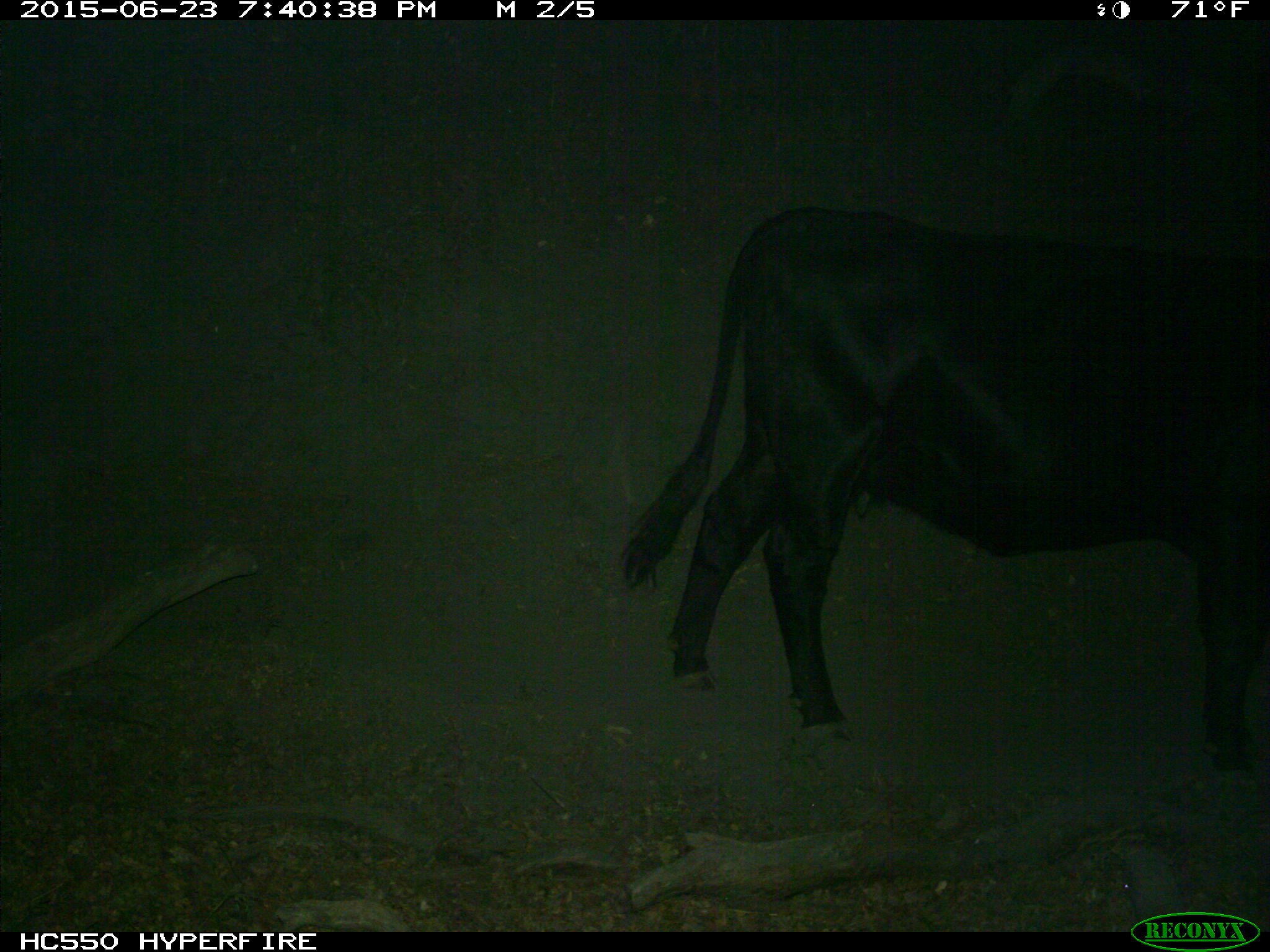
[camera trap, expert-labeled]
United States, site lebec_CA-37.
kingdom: Animalia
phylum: Chordata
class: Mammalia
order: Artiodactyla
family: Bovidae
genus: Bos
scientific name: Bos taurus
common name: domestic cow